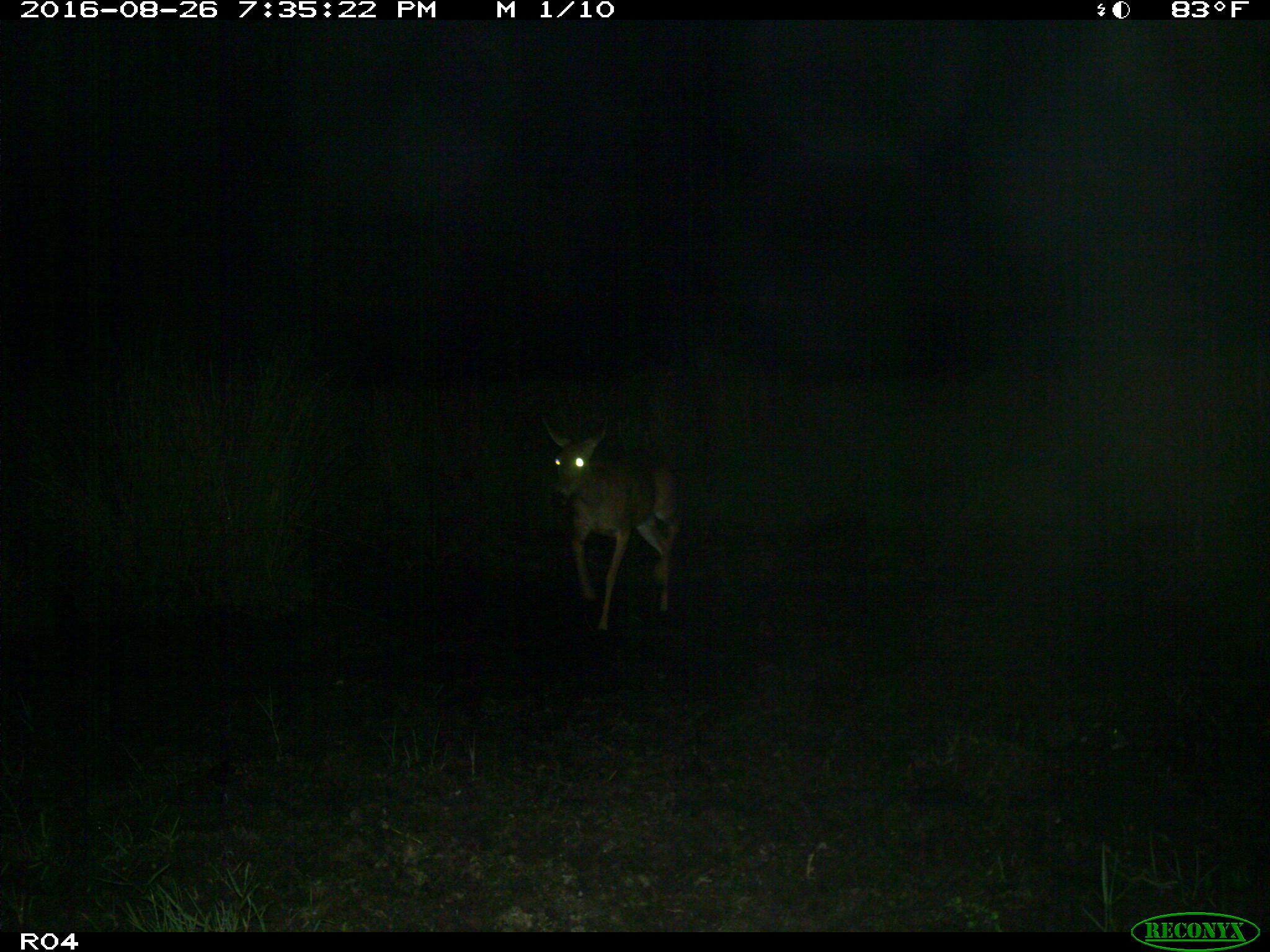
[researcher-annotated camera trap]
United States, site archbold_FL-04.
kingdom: Animalia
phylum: Chordata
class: Mammalia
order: Artiodactyla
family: Cervidae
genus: Odocoileus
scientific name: Odocoileus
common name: deer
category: unidentified deer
Unidentified deer (deer) (Odocoileus).